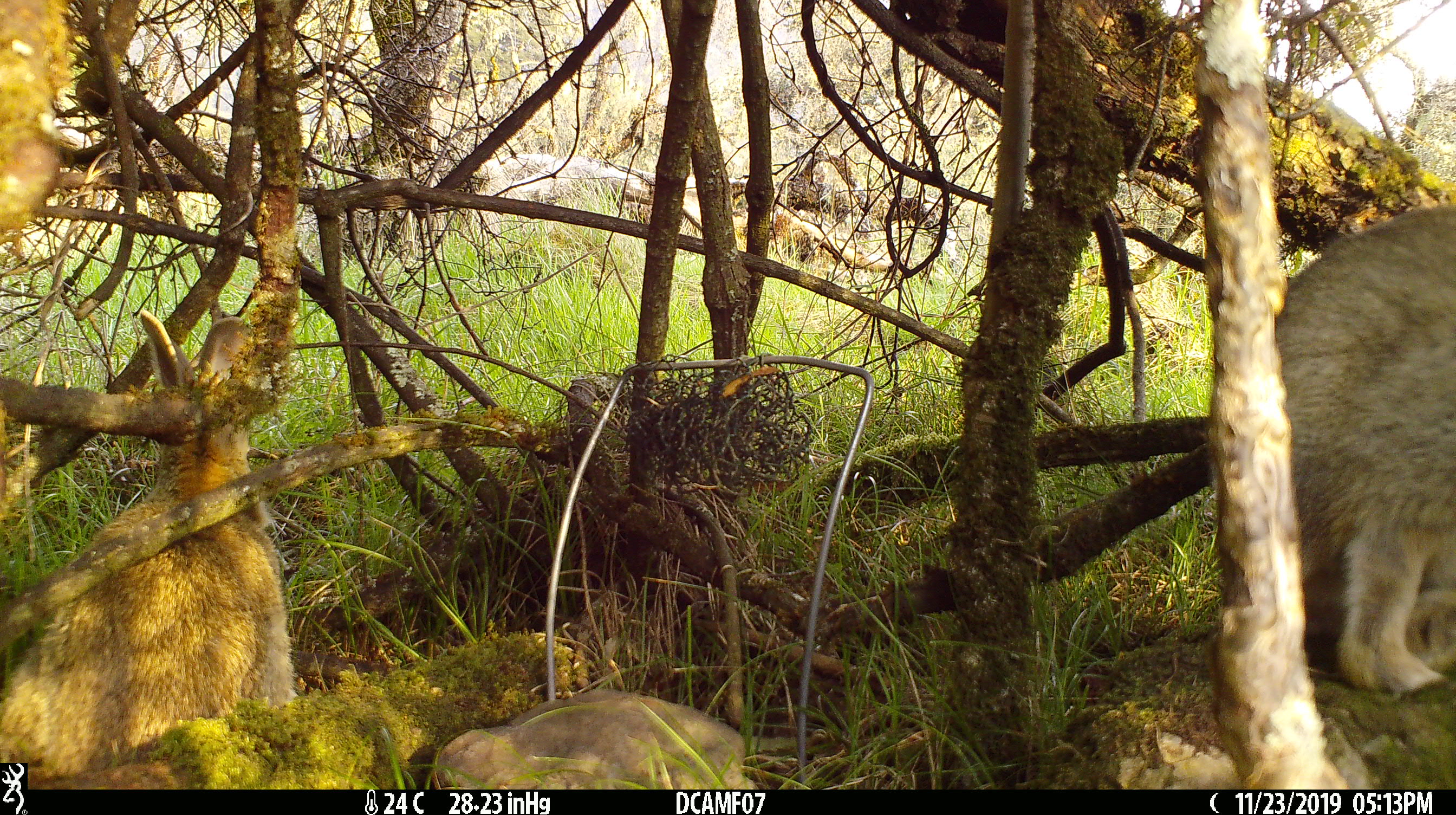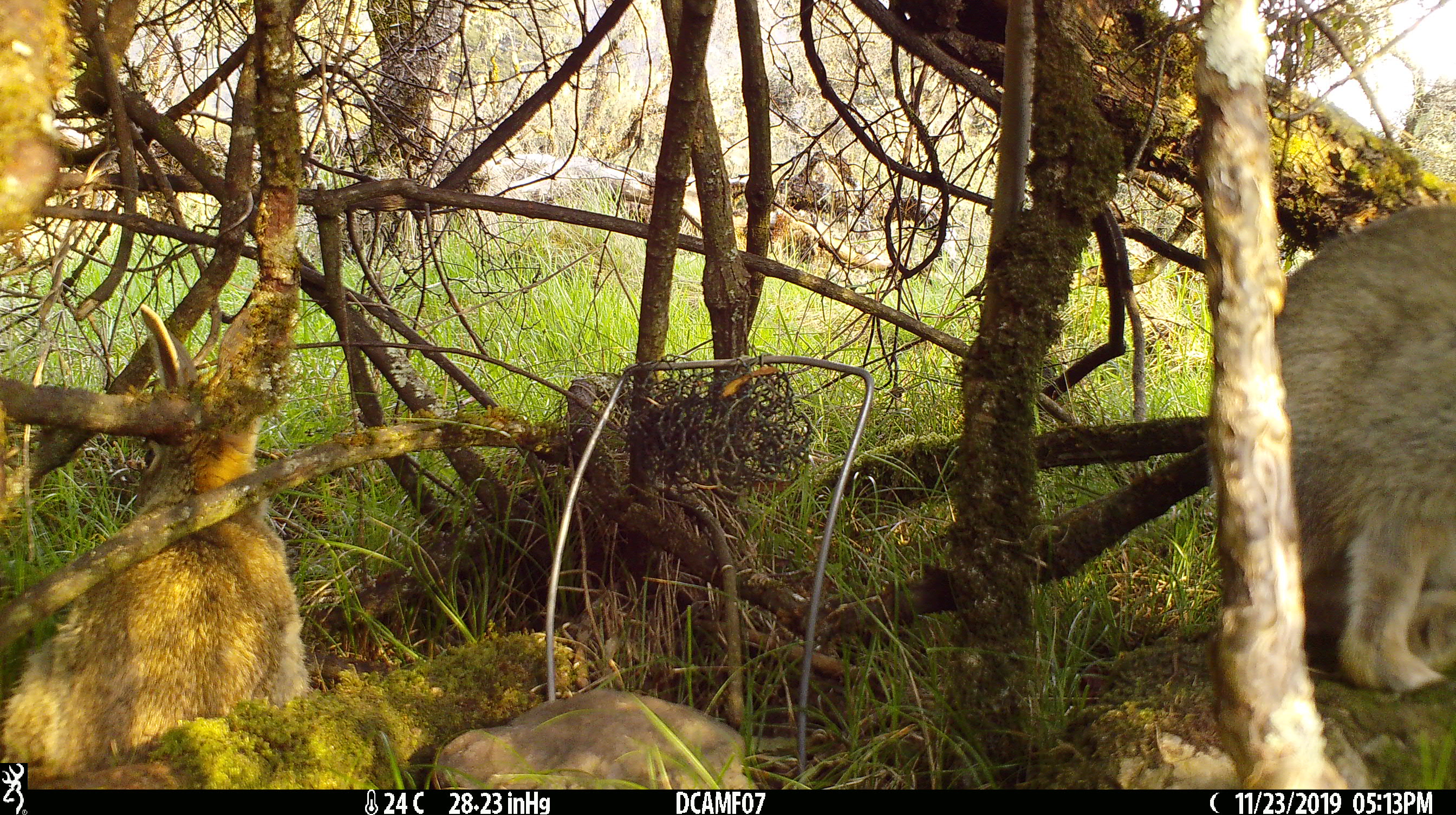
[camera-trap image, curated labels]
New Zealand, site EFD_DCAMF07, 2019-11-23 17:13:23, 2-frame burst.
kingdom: Animalia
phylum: Chordata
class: Mammalia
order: Lagomorpha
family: Leporidae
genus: Oryctolagus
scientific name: Oryctolagus cuniculus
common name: european rabbit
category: rabbit